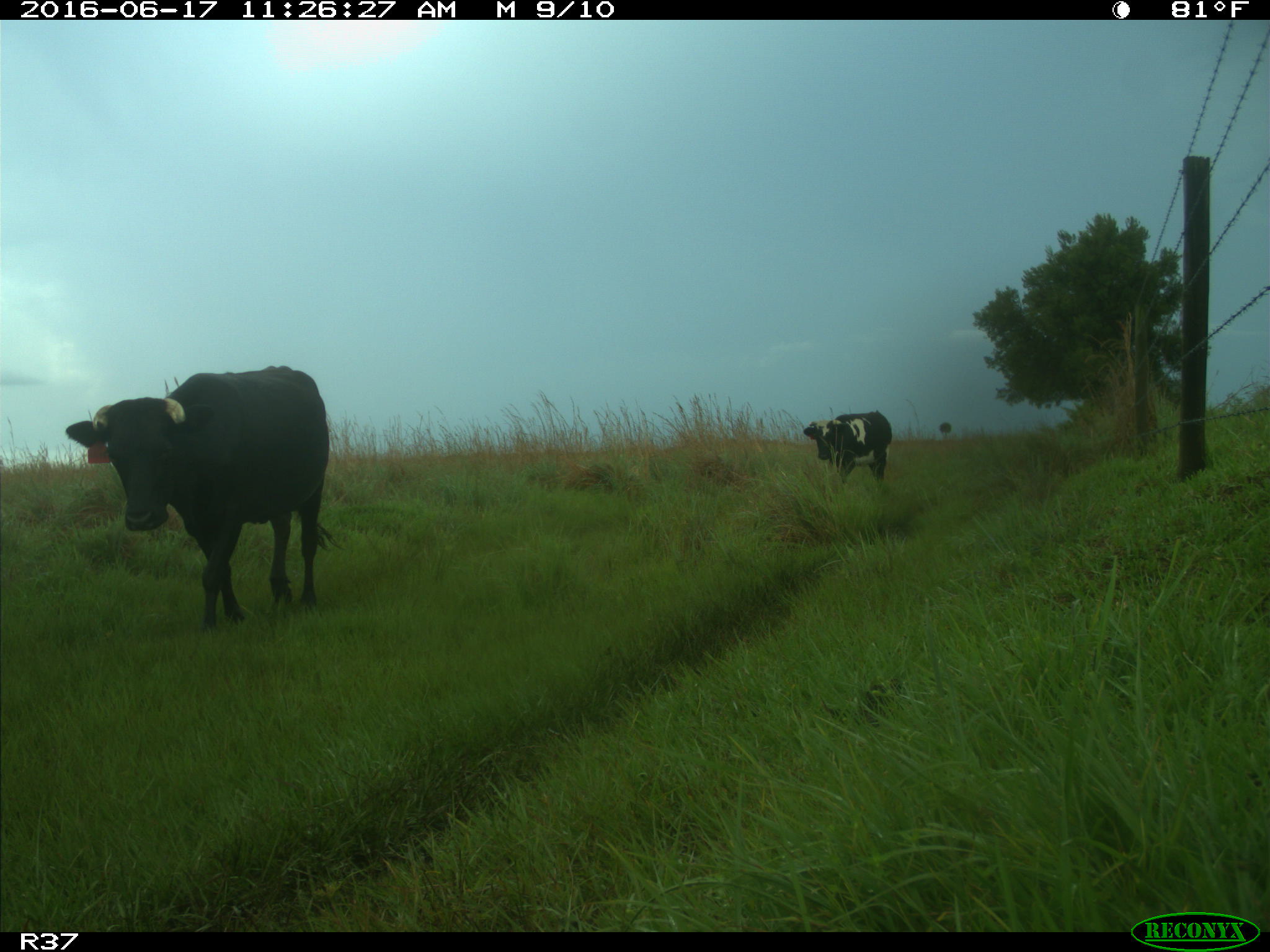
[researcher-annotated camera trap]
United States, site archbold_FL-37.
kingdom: Animalia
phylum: Chordata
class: Mammalia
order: Artiodactyla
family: Bovidae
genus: Bos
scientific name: Bos taurus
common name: domestic cow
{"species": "Bos taurus (domestic cow)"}